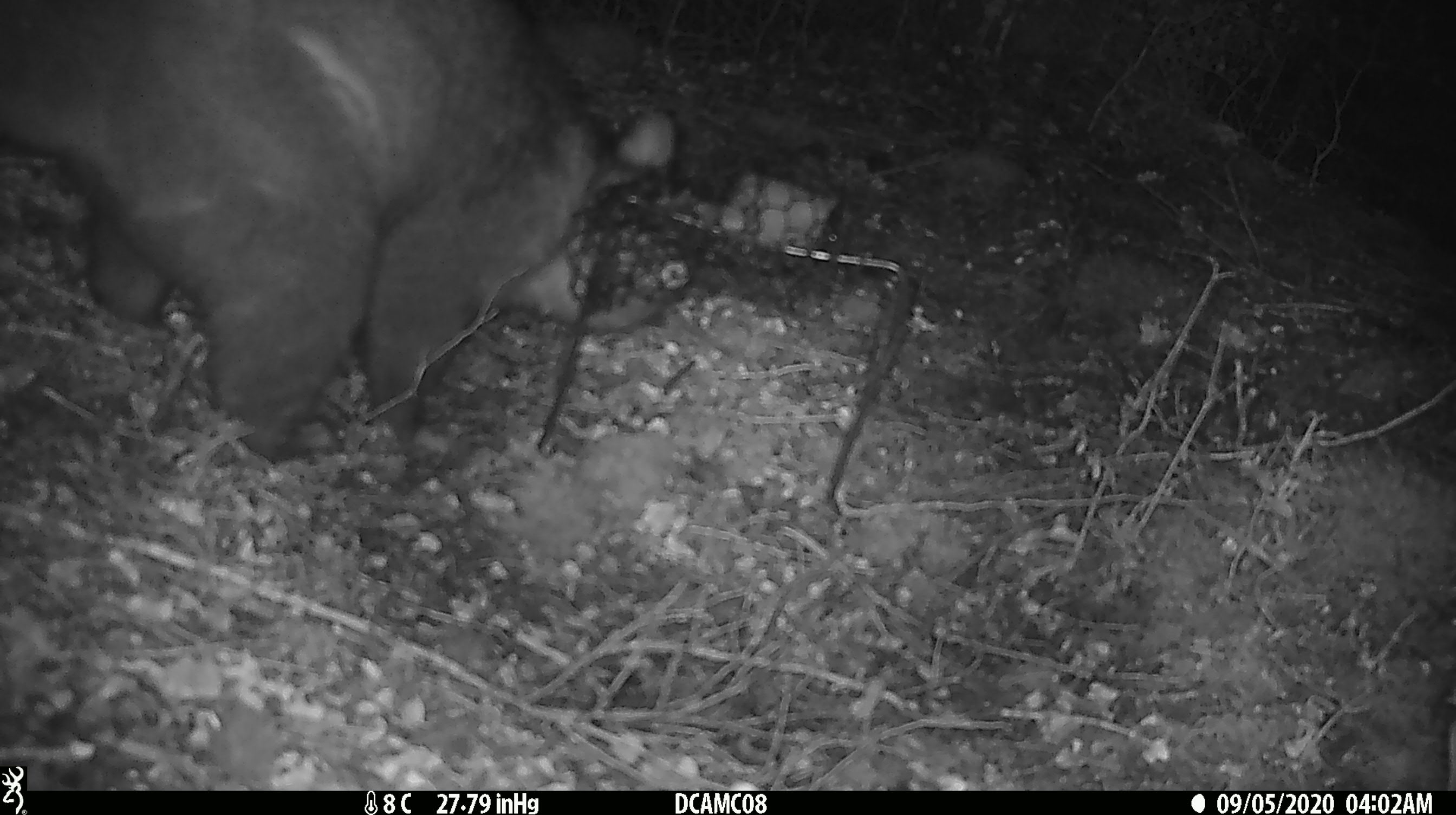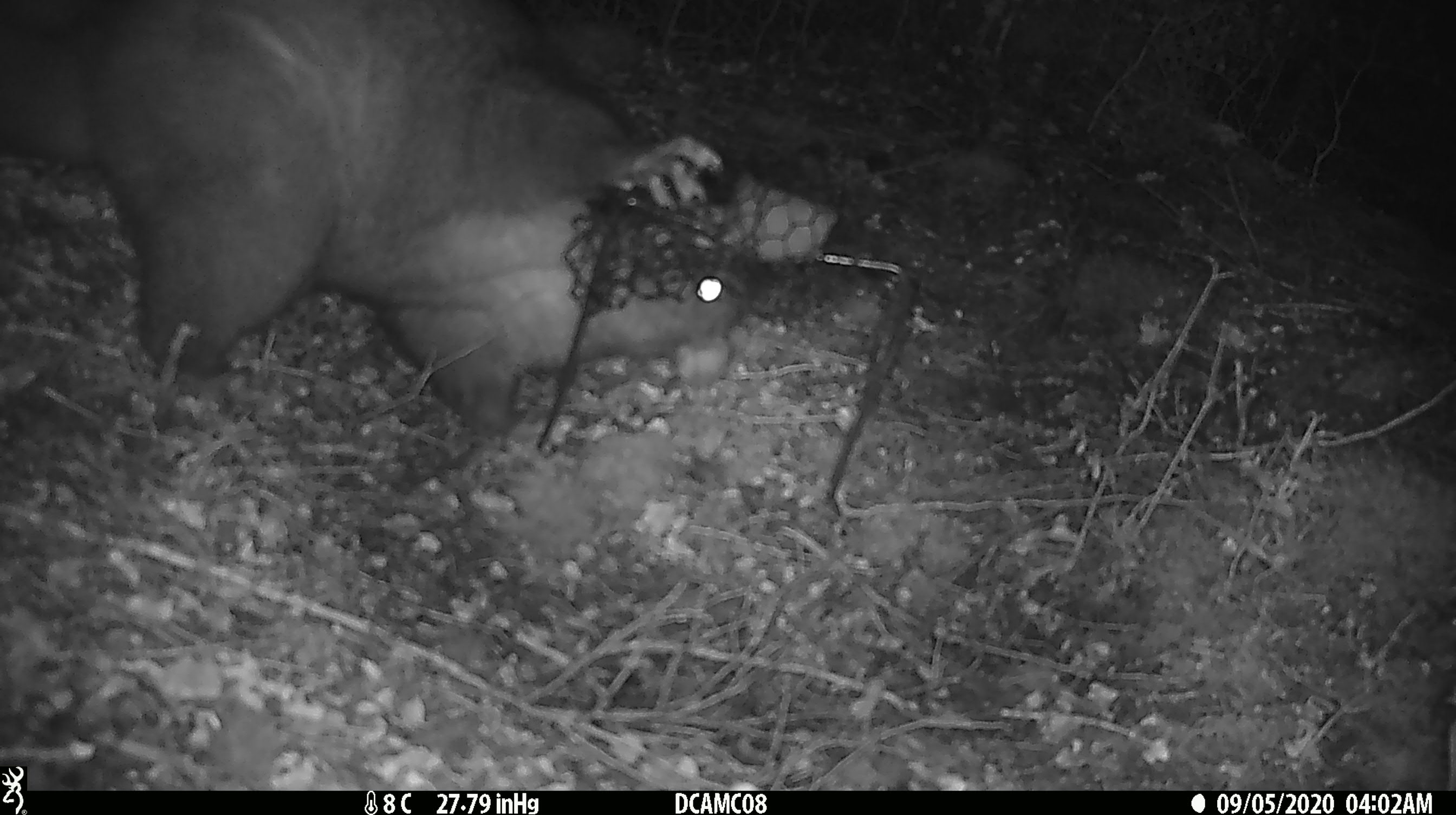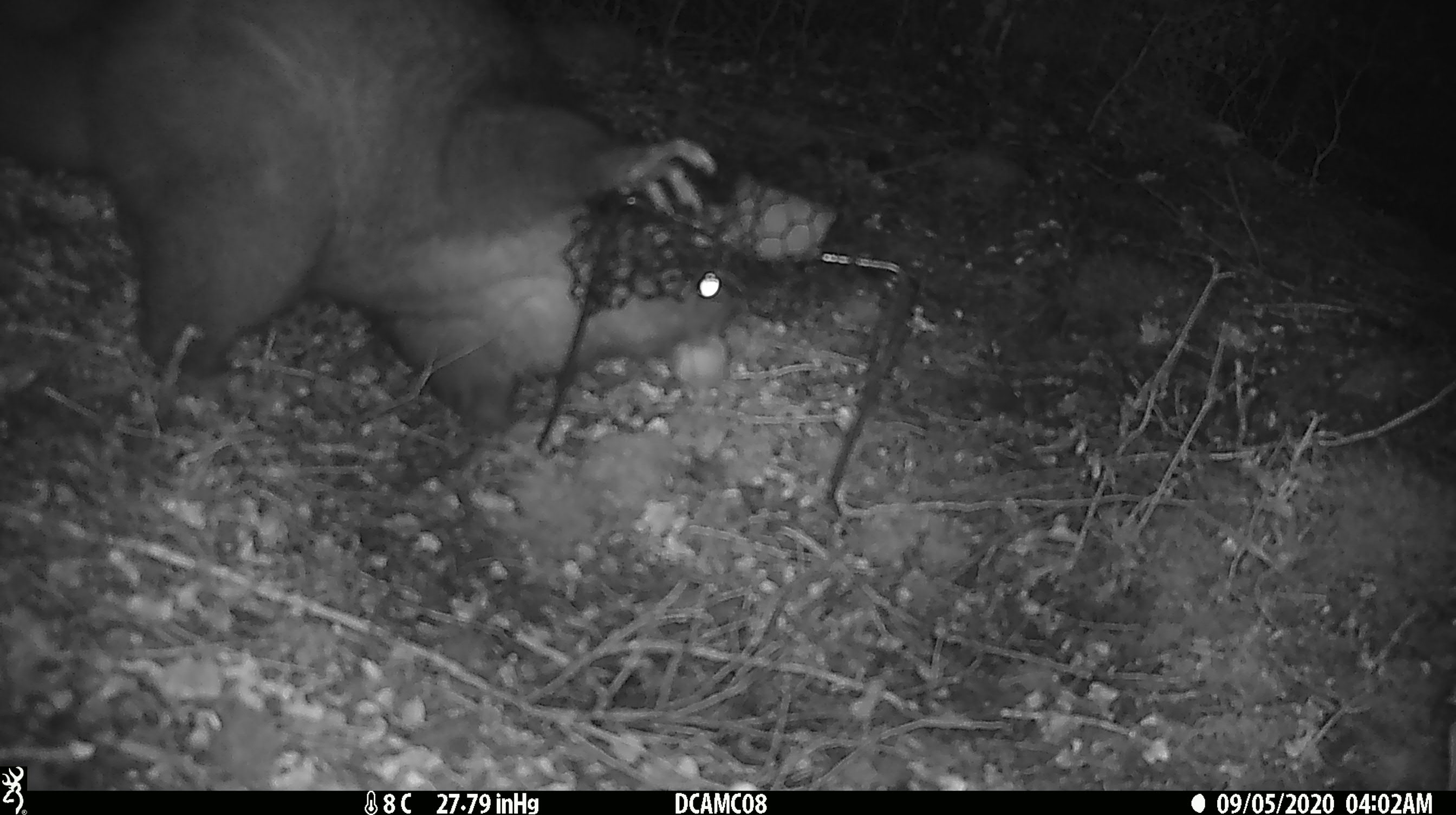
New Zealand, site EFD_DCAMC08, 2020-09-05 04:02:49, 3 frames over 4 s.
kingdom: Animalia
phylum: Chordata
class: Mammalia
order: Diprotodontia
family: Phalangeridae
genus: Trichosurus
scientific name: Trichosurus vulpecula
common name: common brushtail possum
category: possum